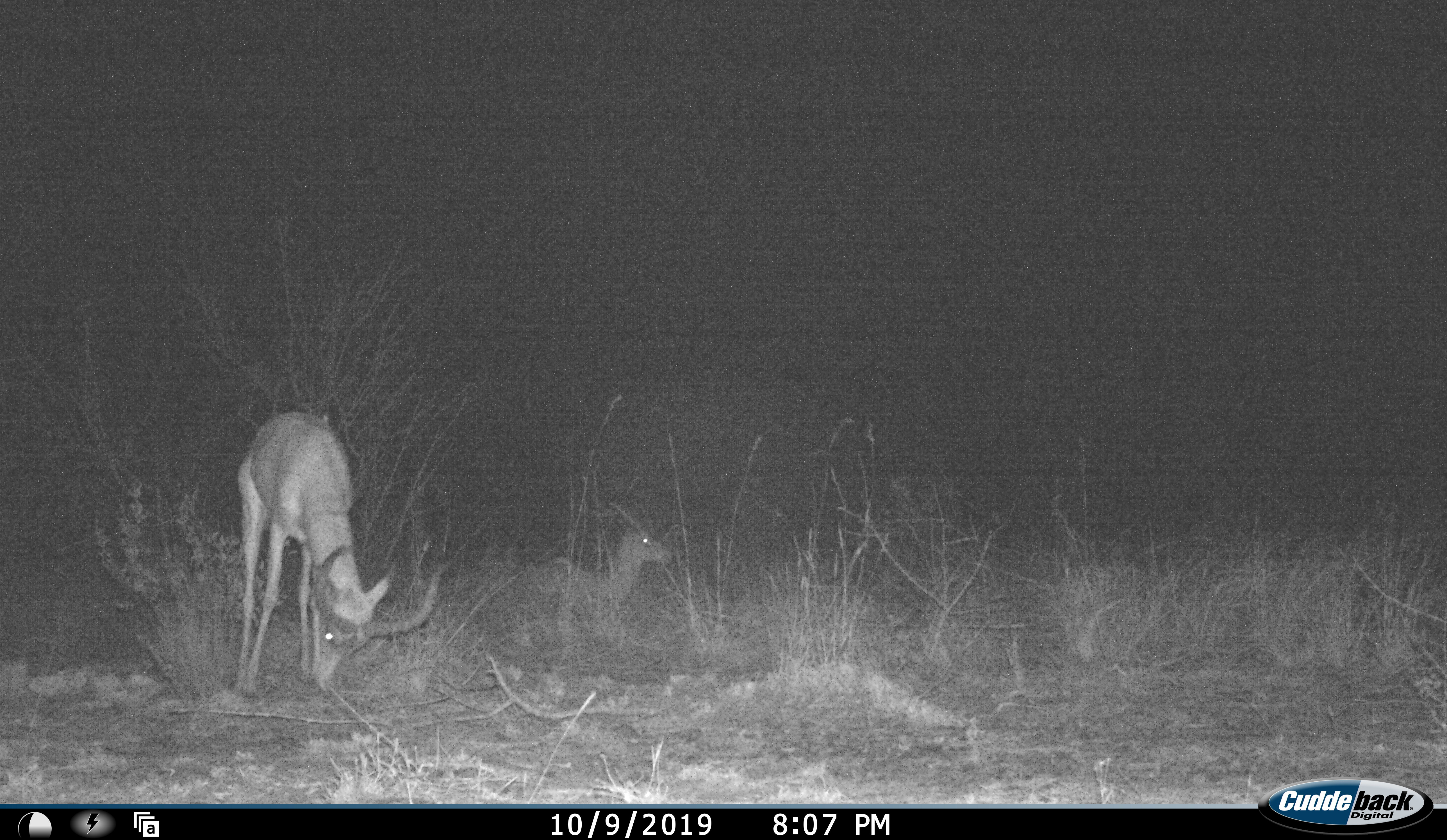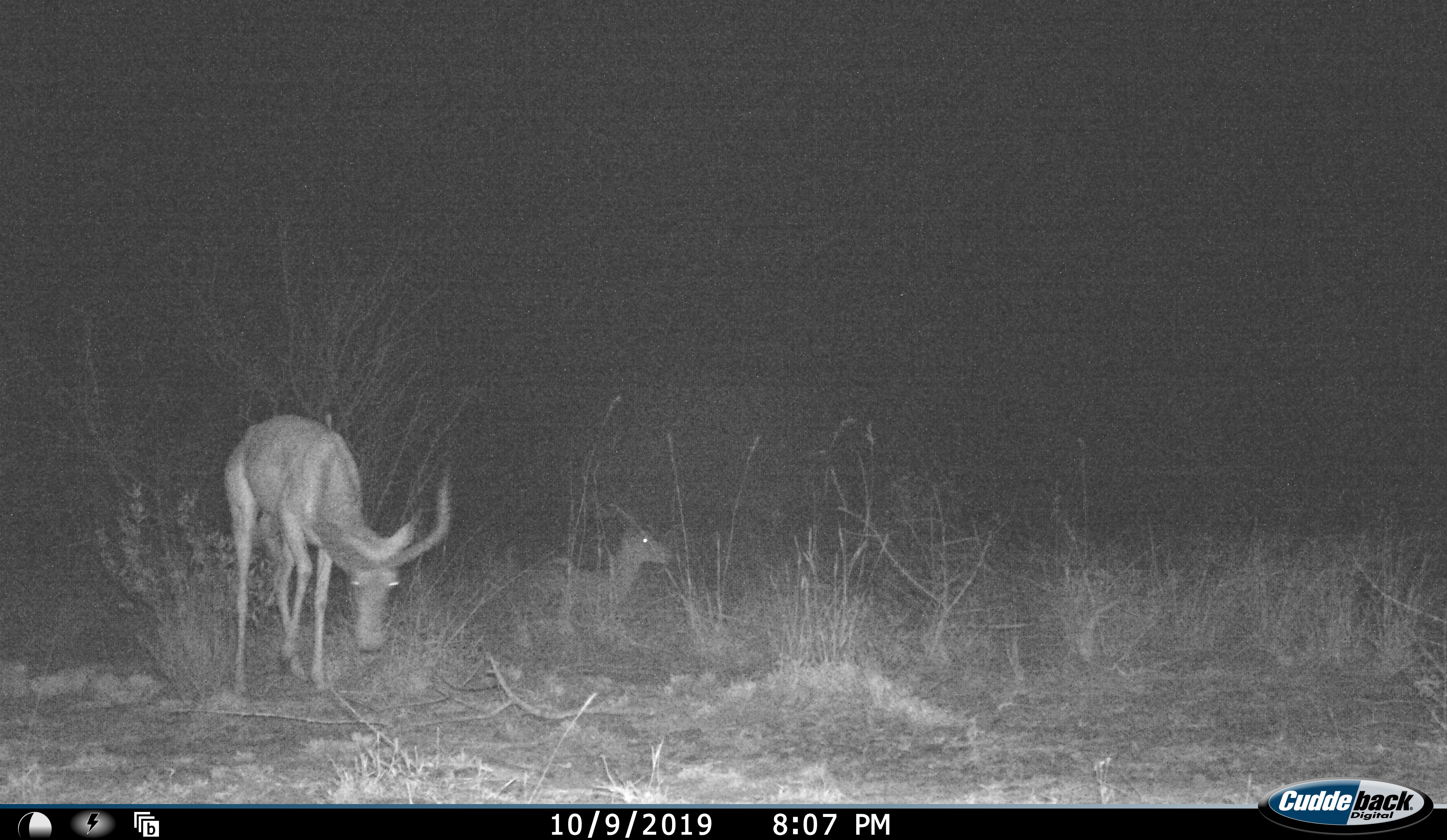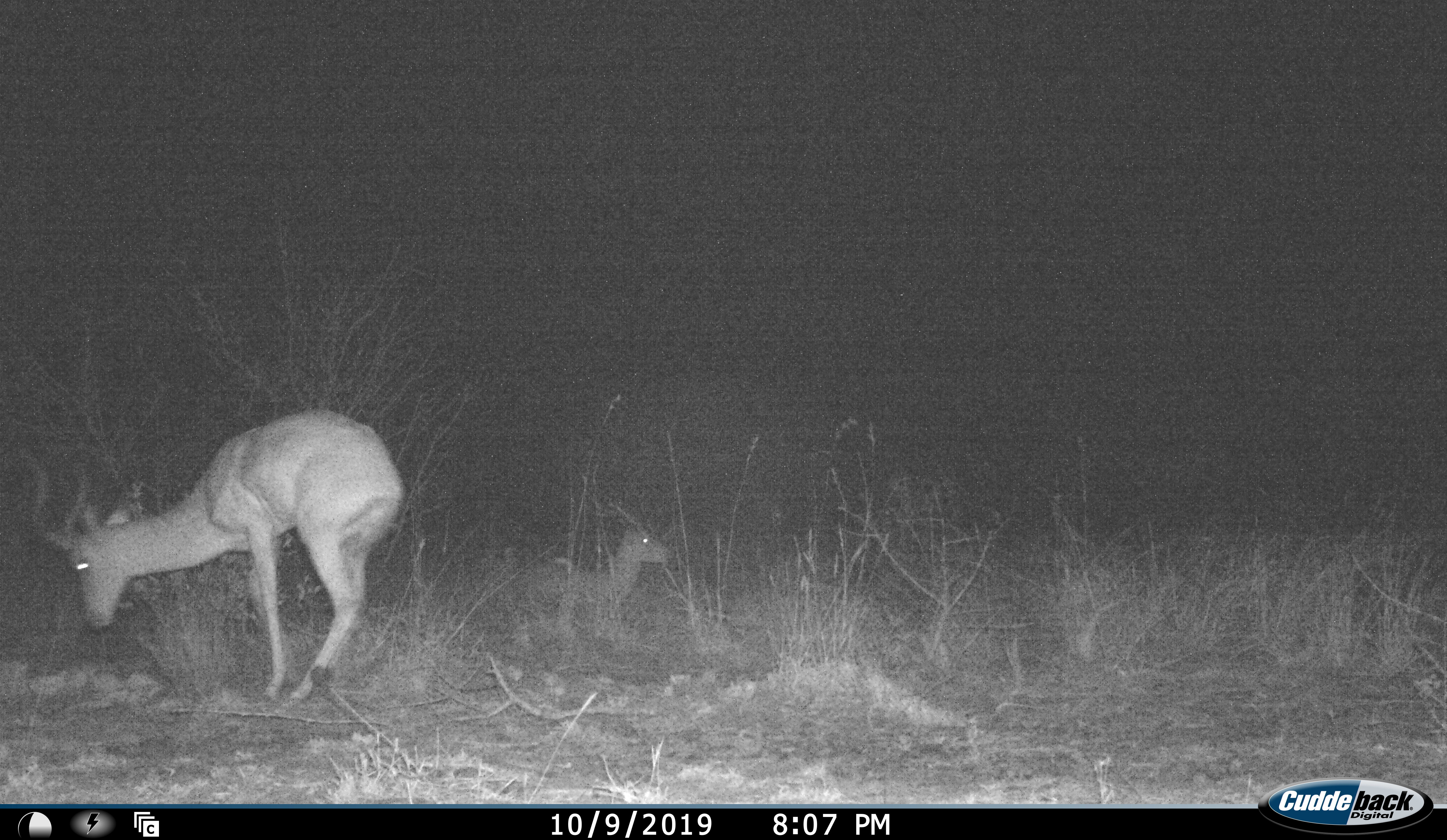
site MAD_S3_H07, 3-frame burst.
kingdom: Animalia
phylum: Chordata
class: Mammalia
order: Artiodactyla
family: Bovidae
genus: Aepyceros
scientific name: Aepyceros melampus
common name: impala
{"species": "impala (Aepyceros melampus)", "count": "2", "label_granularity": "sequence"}